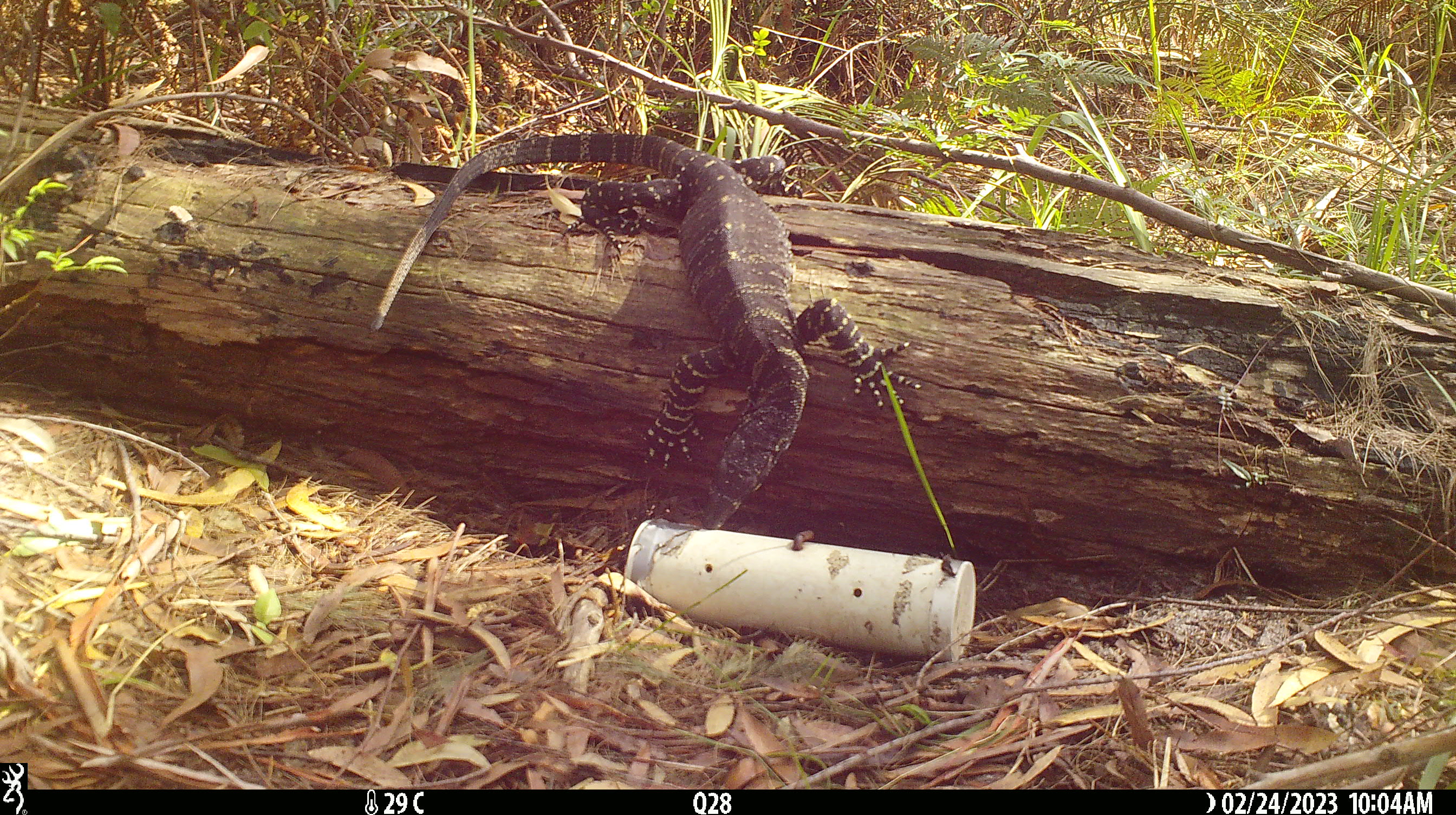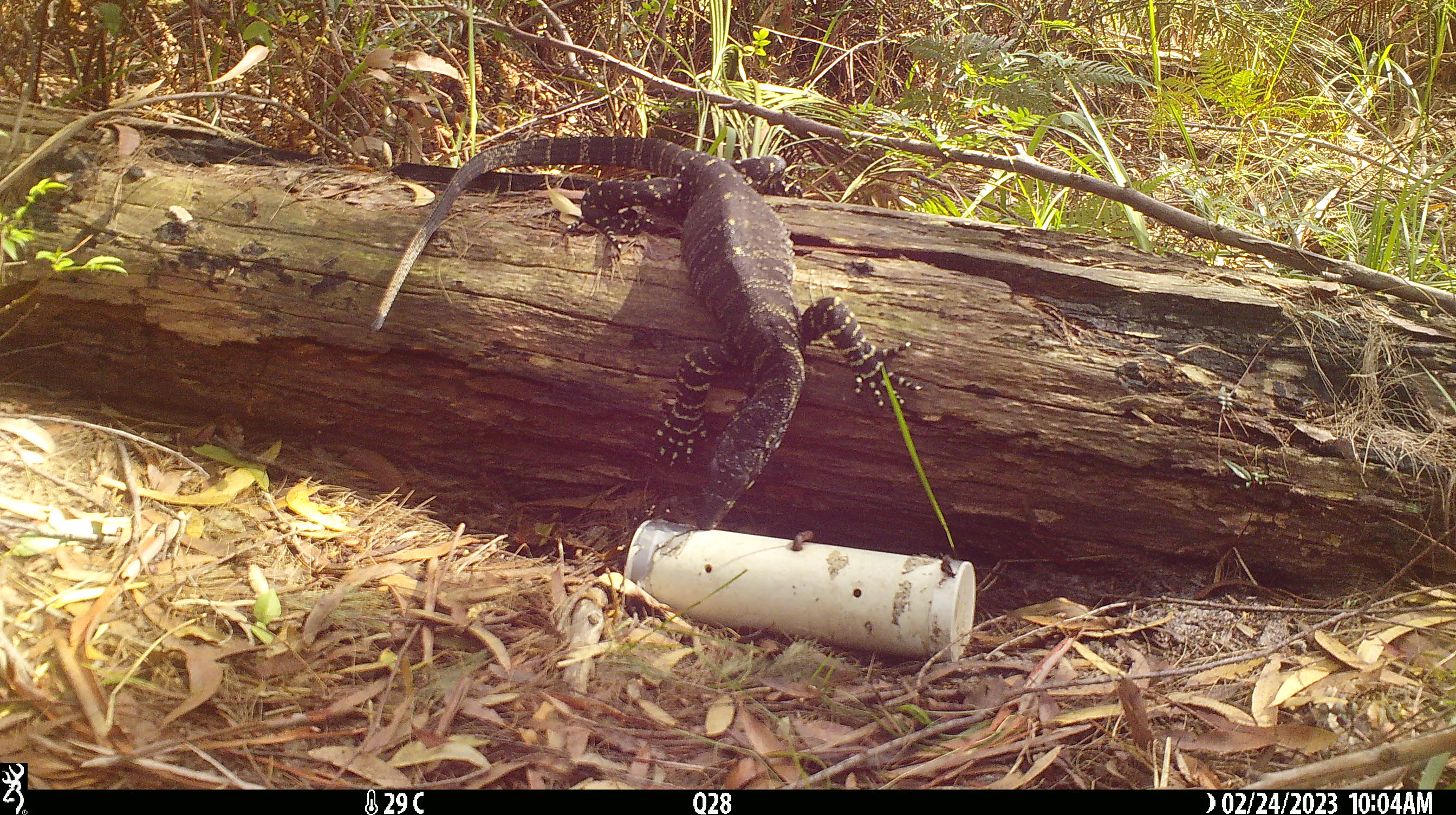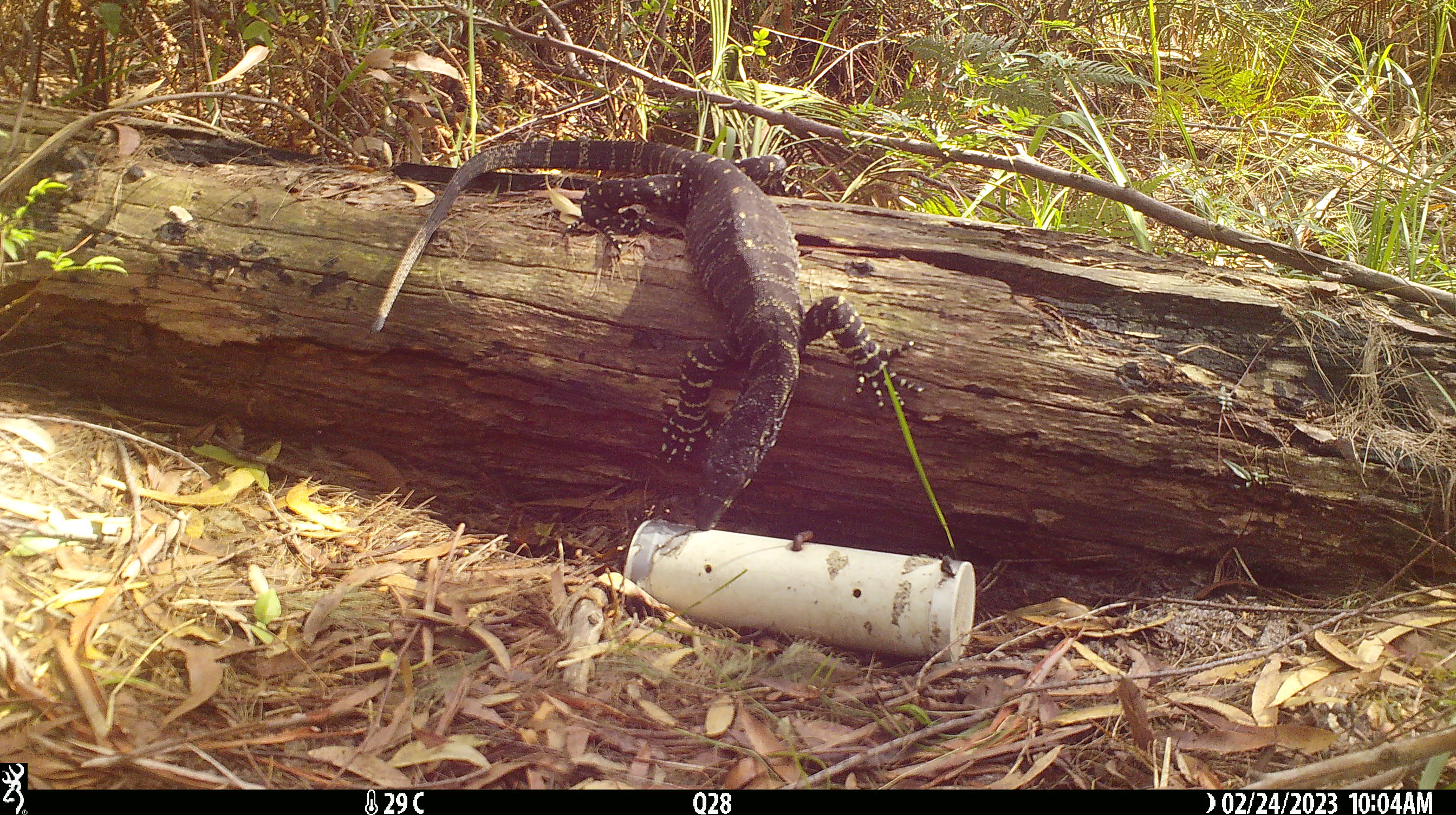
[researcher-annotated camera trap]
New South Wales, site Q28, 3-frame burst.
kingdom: Animalia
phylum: Chordata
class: Reptilia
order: Squamata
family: Varanidae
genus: Varanus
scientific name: Varanus varius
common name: lace monitor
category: goanna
Goanna (lace monitor) (Varanus varius).